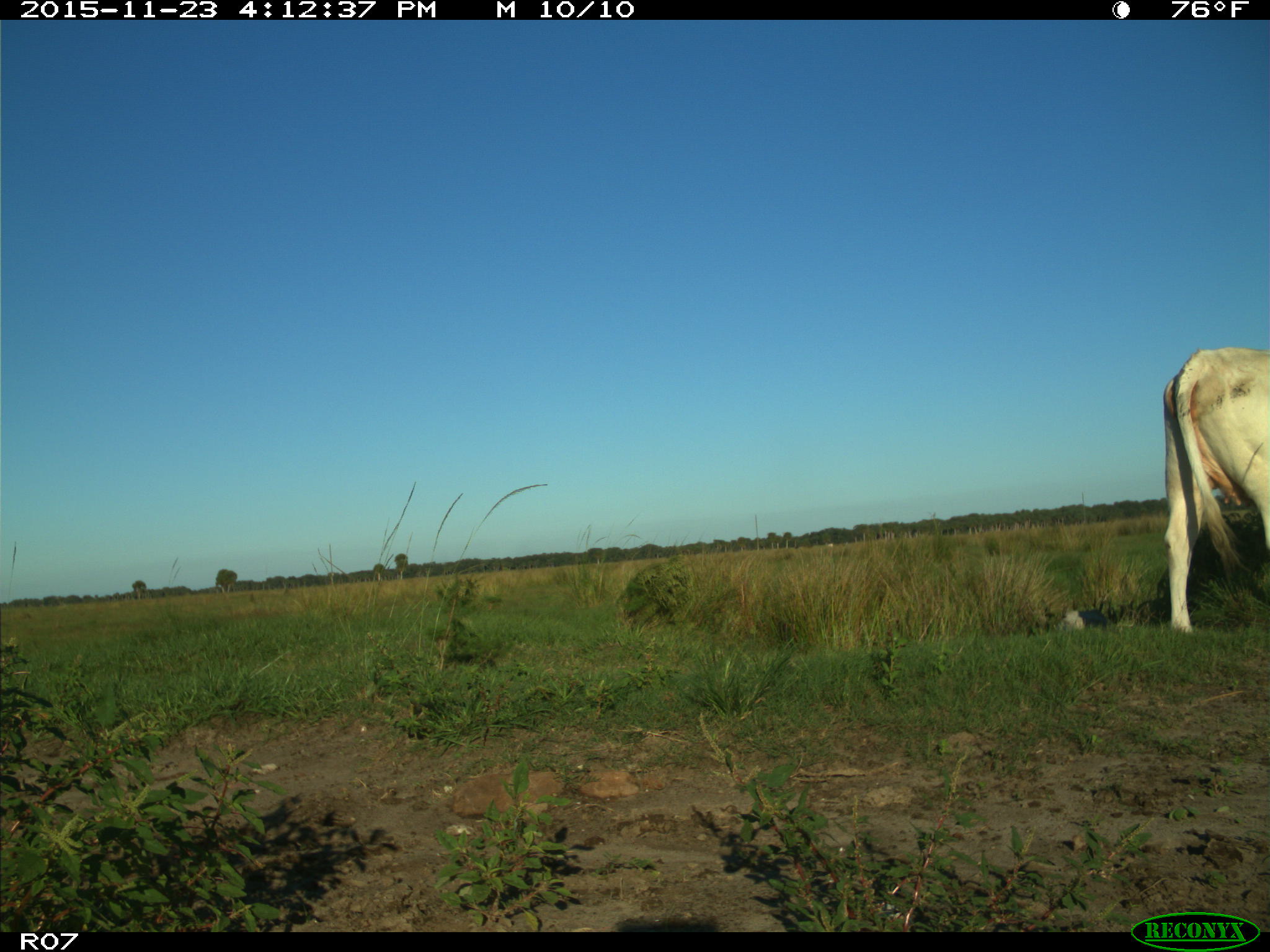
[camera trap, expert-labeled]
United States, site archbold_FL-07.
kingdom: Animalia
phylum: Chordata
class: Mammalia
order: Artiodactyla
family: Bovidae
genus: Bos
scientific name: Bos taurus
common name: domestic cow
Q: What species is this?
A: Bos taurus (domestic cow).